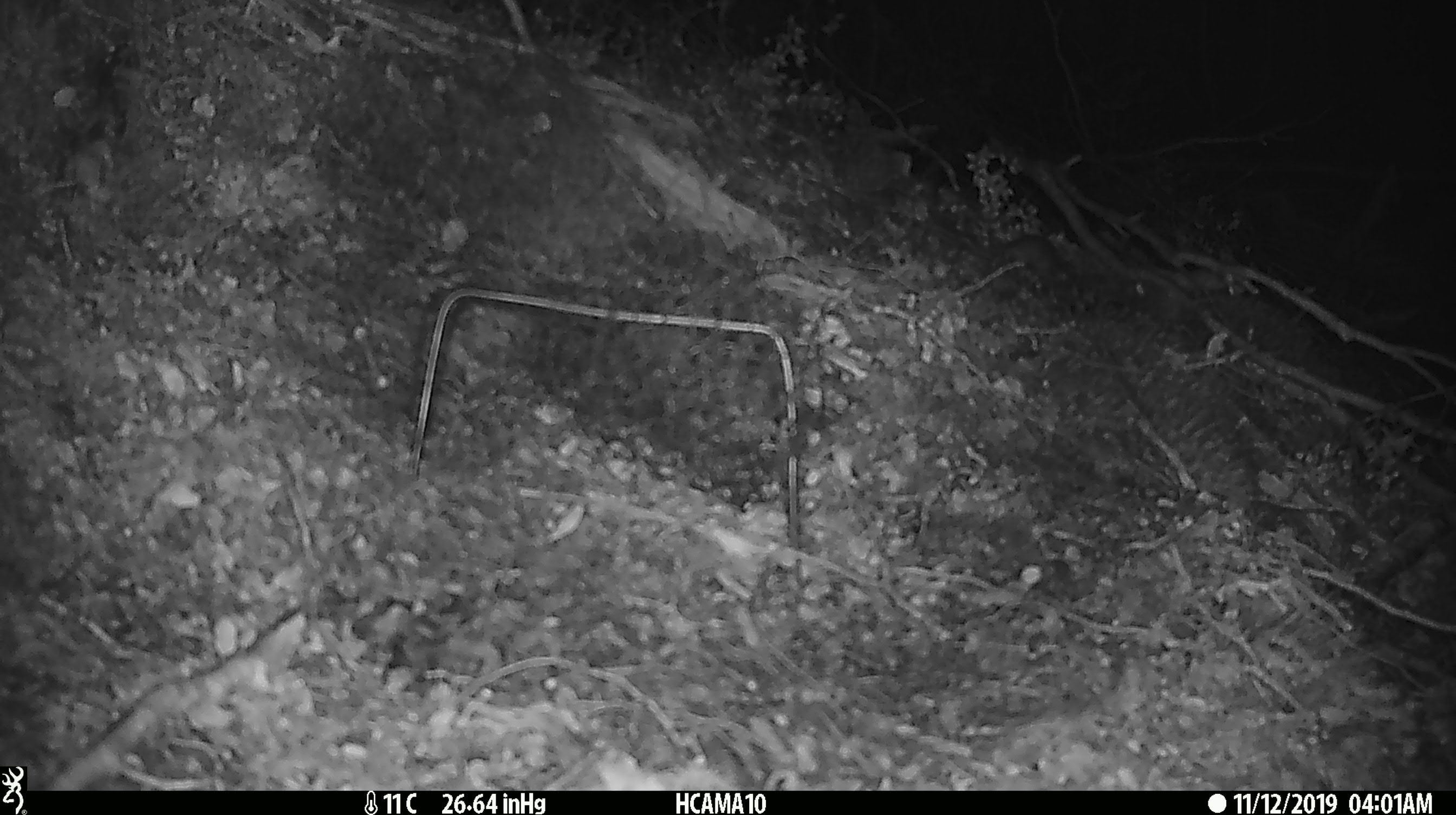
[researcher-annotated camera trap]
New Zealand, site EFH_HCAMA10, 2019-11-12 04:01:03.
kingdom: Animalia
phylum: Chordata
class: Mammalia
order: Rodentia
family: Muridae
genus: Mus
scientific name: Mus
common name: mouse